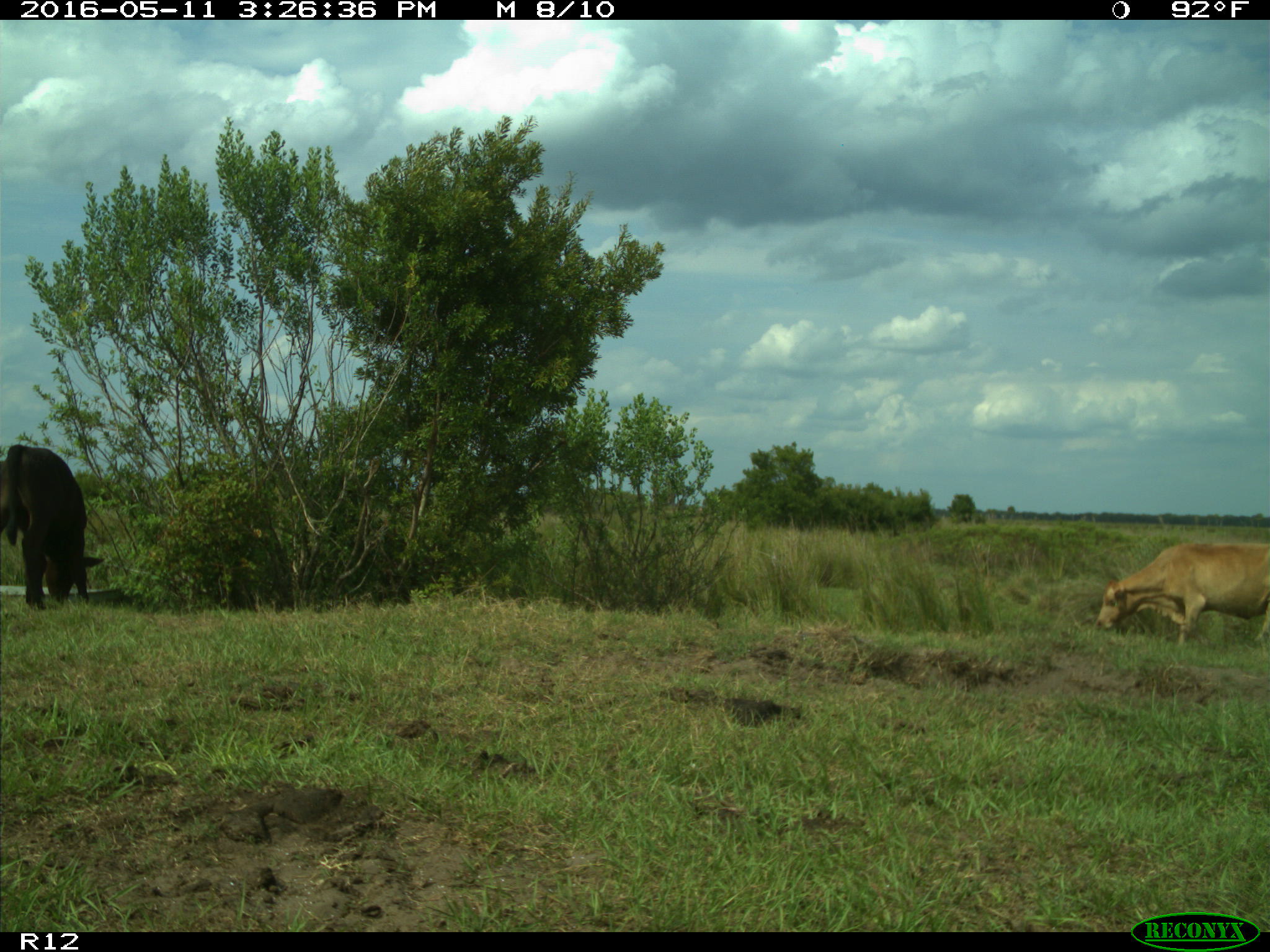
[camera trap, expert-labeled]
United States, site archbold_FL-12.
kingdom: Animalia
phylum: Chordata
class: Mammalia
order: Artiodactyla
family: Bovidae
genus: Bos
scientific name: Bos taurus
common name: domestic cow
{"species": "Bos taurus (domestic cow)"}